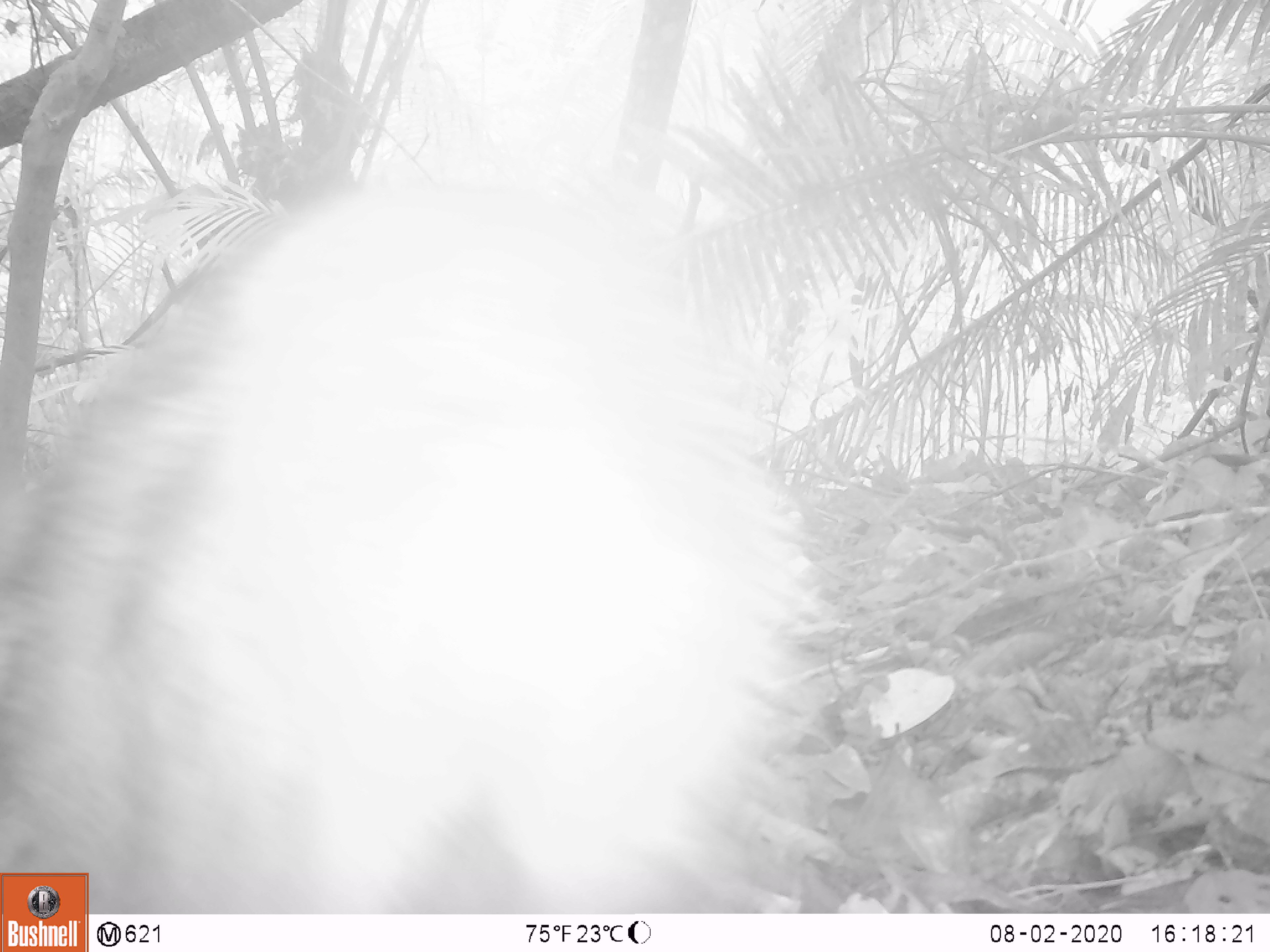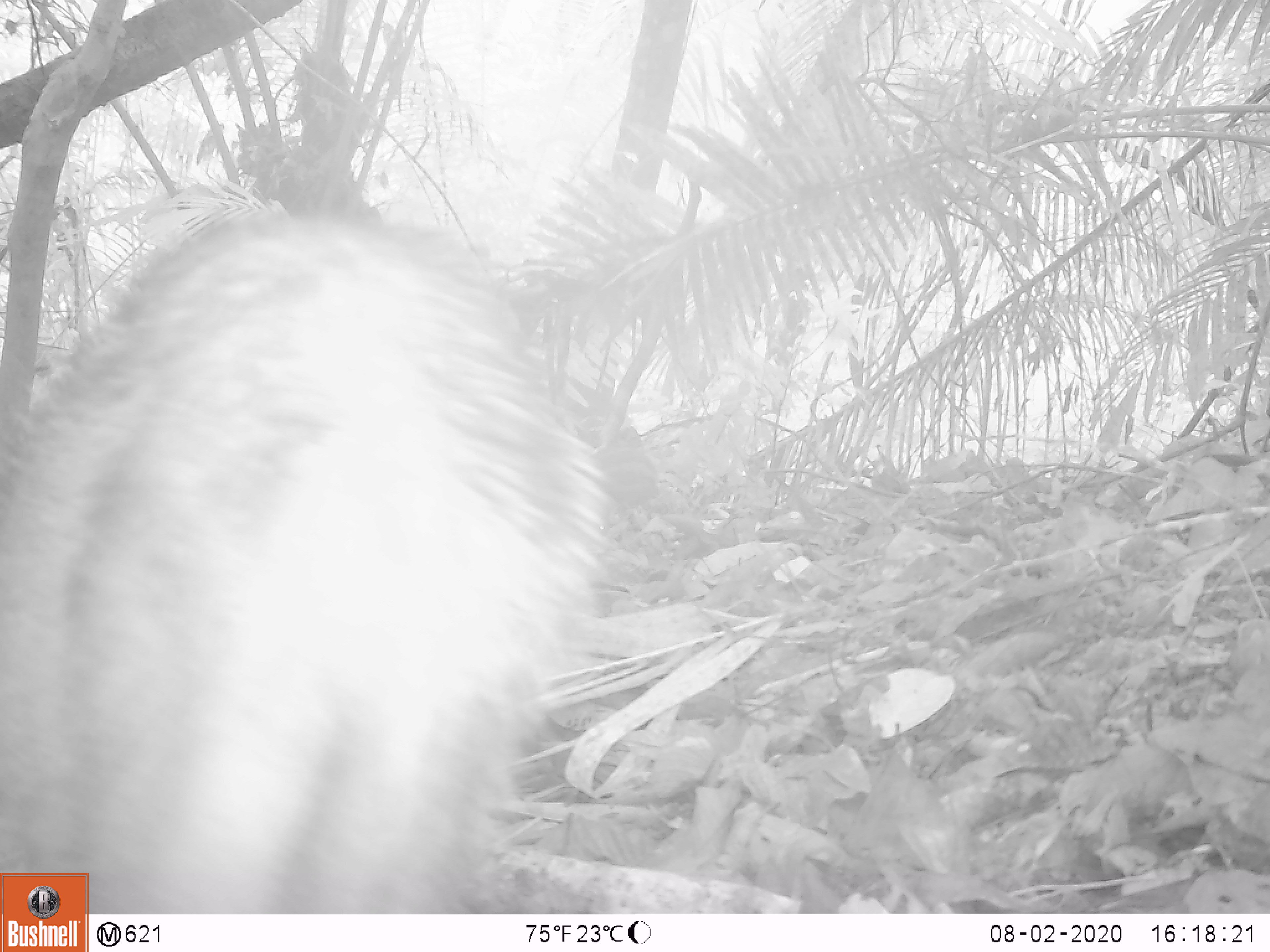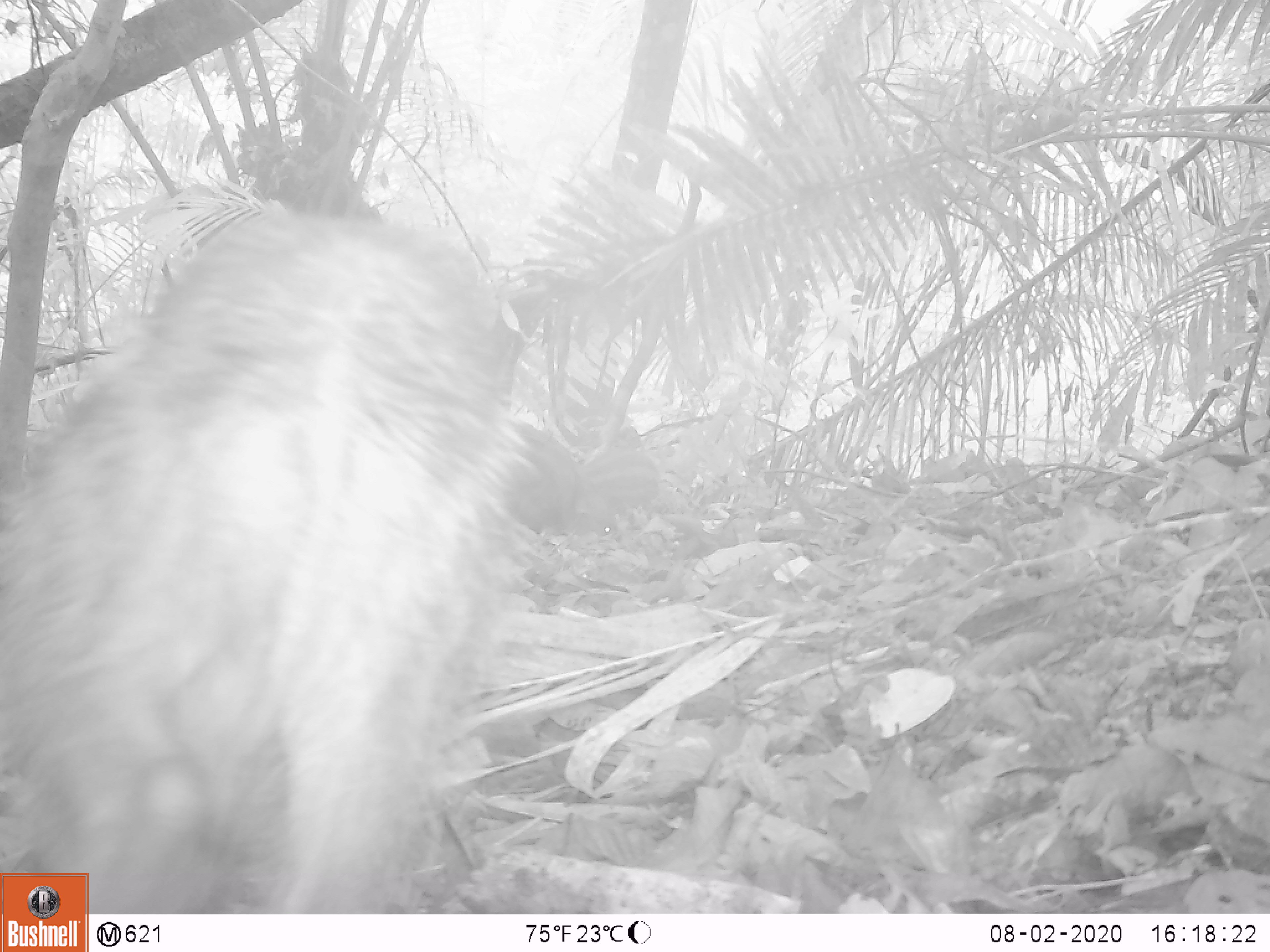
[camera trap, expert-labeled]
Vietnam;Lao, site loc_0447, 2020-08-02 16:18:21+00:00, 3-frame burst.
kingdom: Animalia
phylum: Chordata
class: Mammalia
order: Artiodactyla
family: Suidae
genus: Sus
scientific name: Sus scrofa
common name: eurasian wild pig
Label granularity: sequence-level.